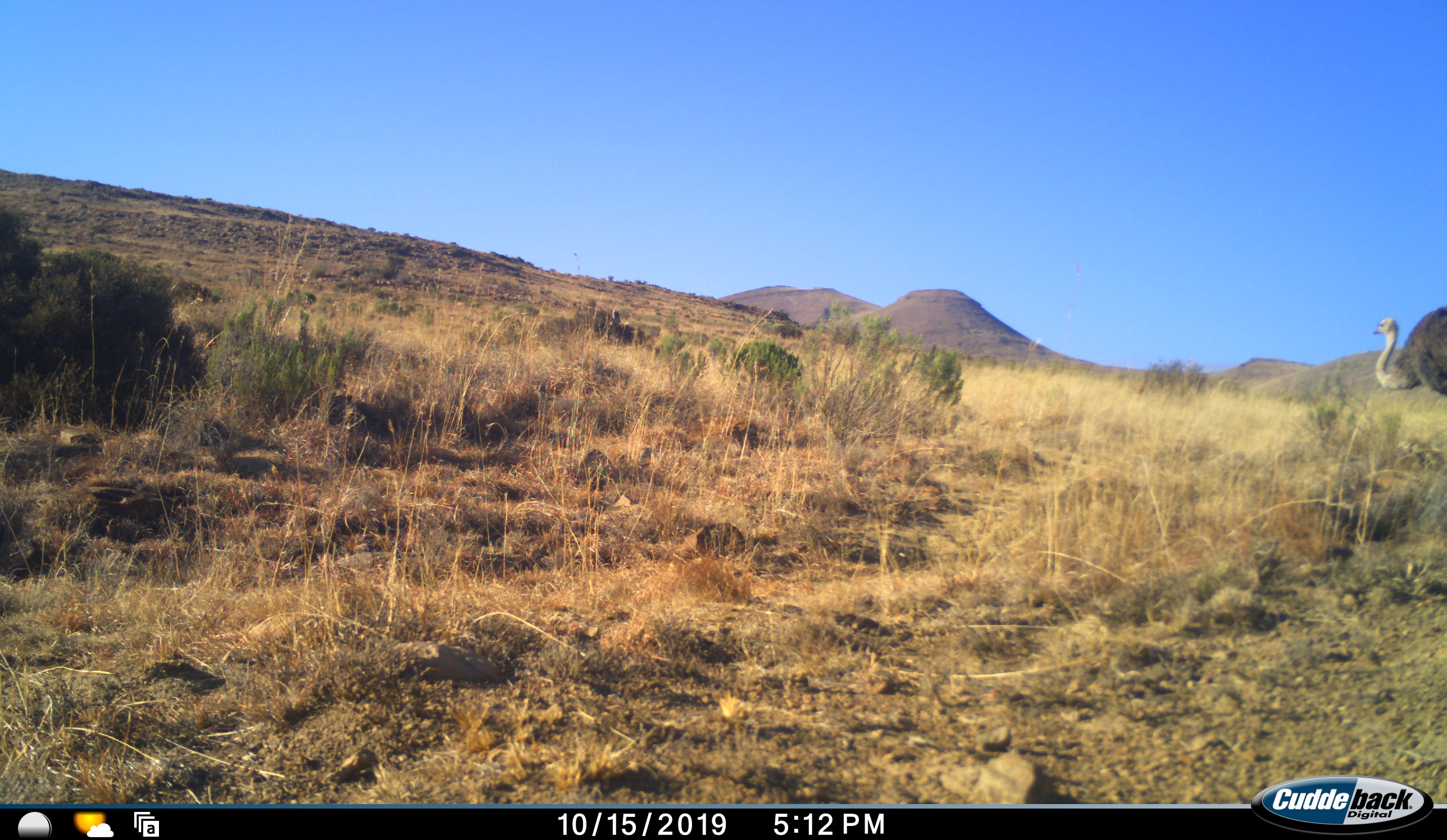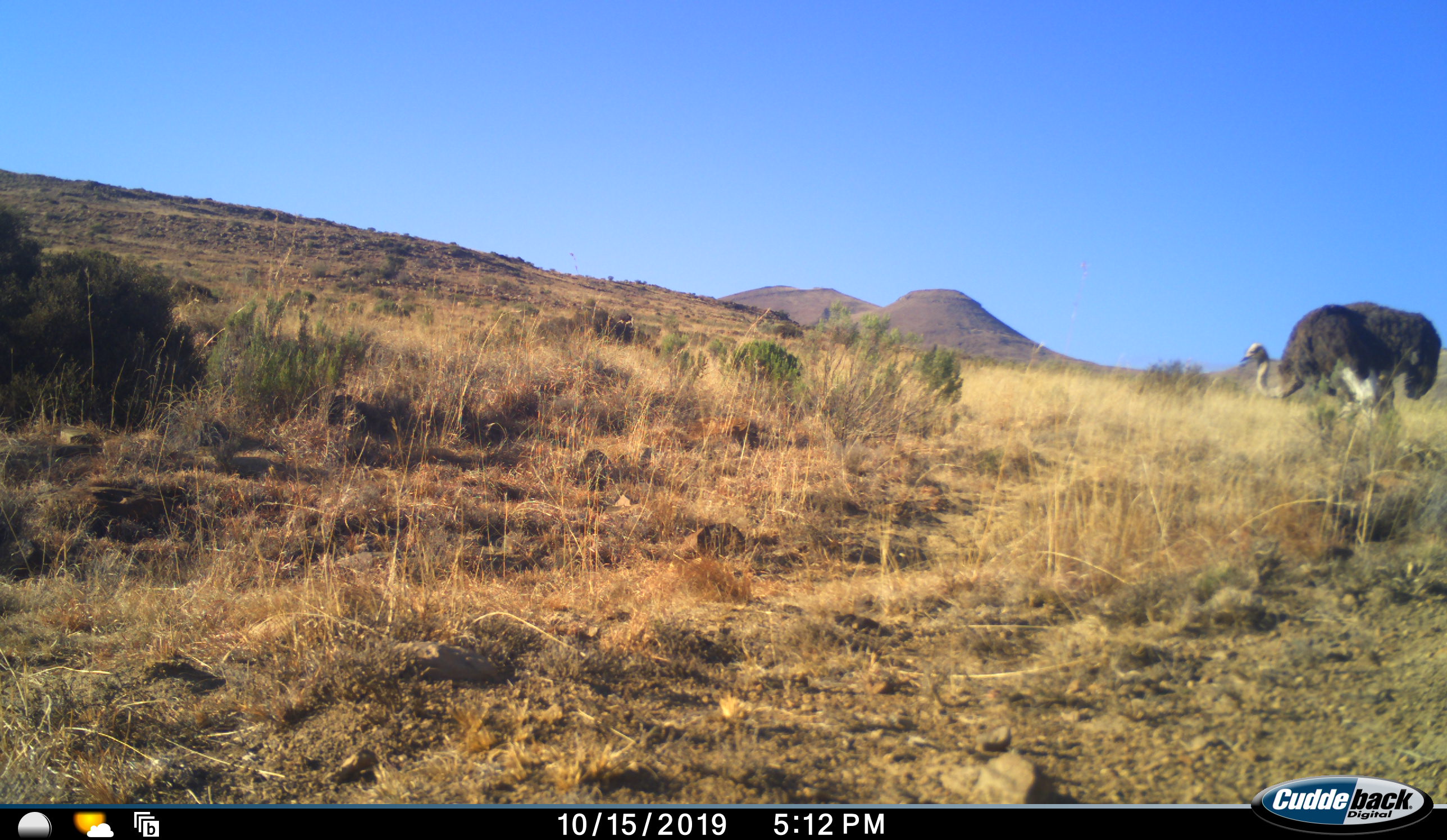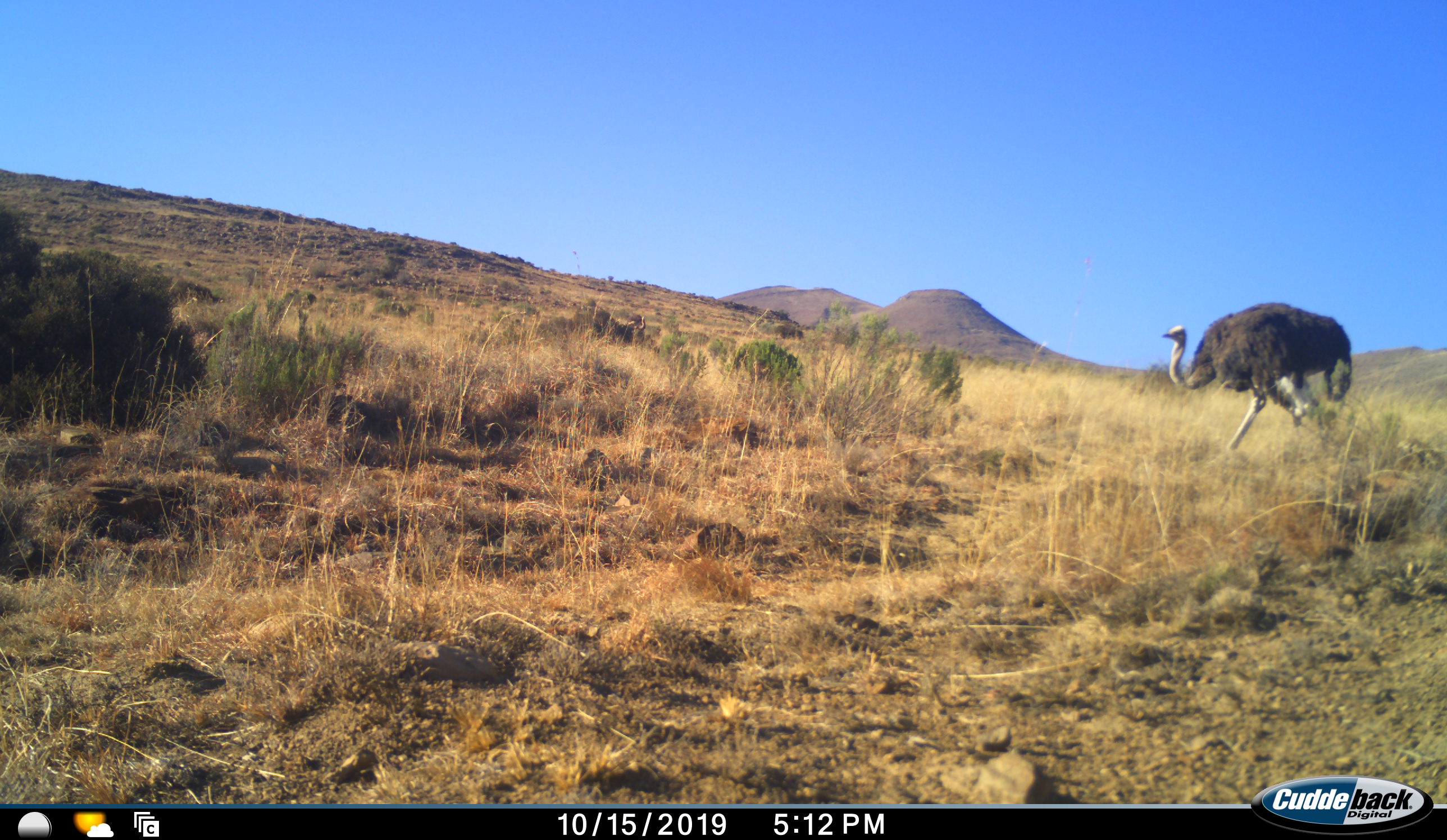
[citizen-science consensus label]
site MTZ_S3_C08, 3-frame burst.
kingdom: Animalia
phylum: Chordata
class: Aves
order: Struthioniformes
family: Struthionidae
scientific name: Struthionidae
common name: ostrich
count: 1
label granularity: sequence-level